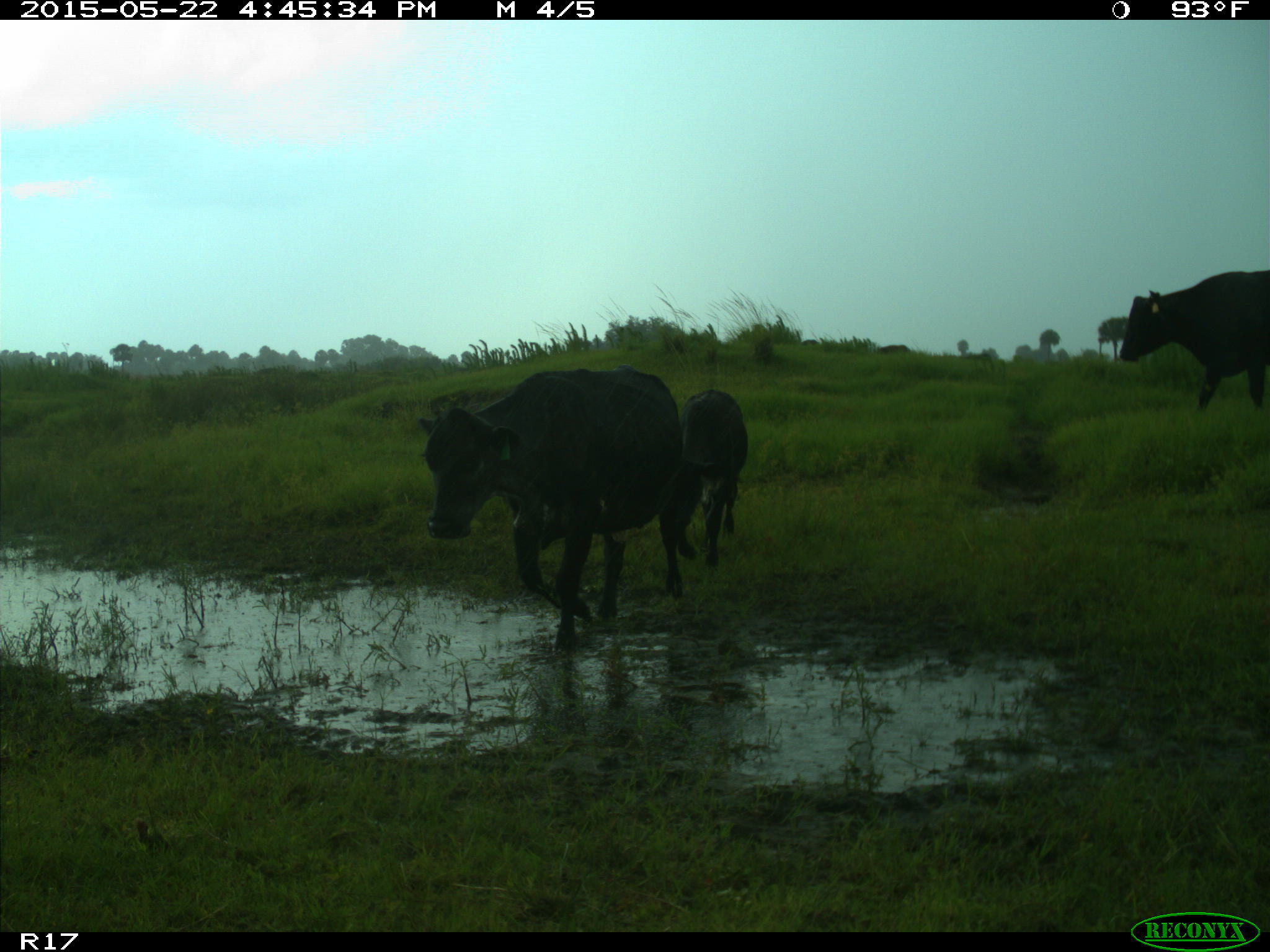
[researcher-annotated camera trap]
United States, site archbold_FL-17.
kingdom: Animalia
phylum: Chordata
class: Mammalia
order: Artiodactyla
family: Bovidae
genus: Bos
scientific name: Bos taurus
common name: domestic cow